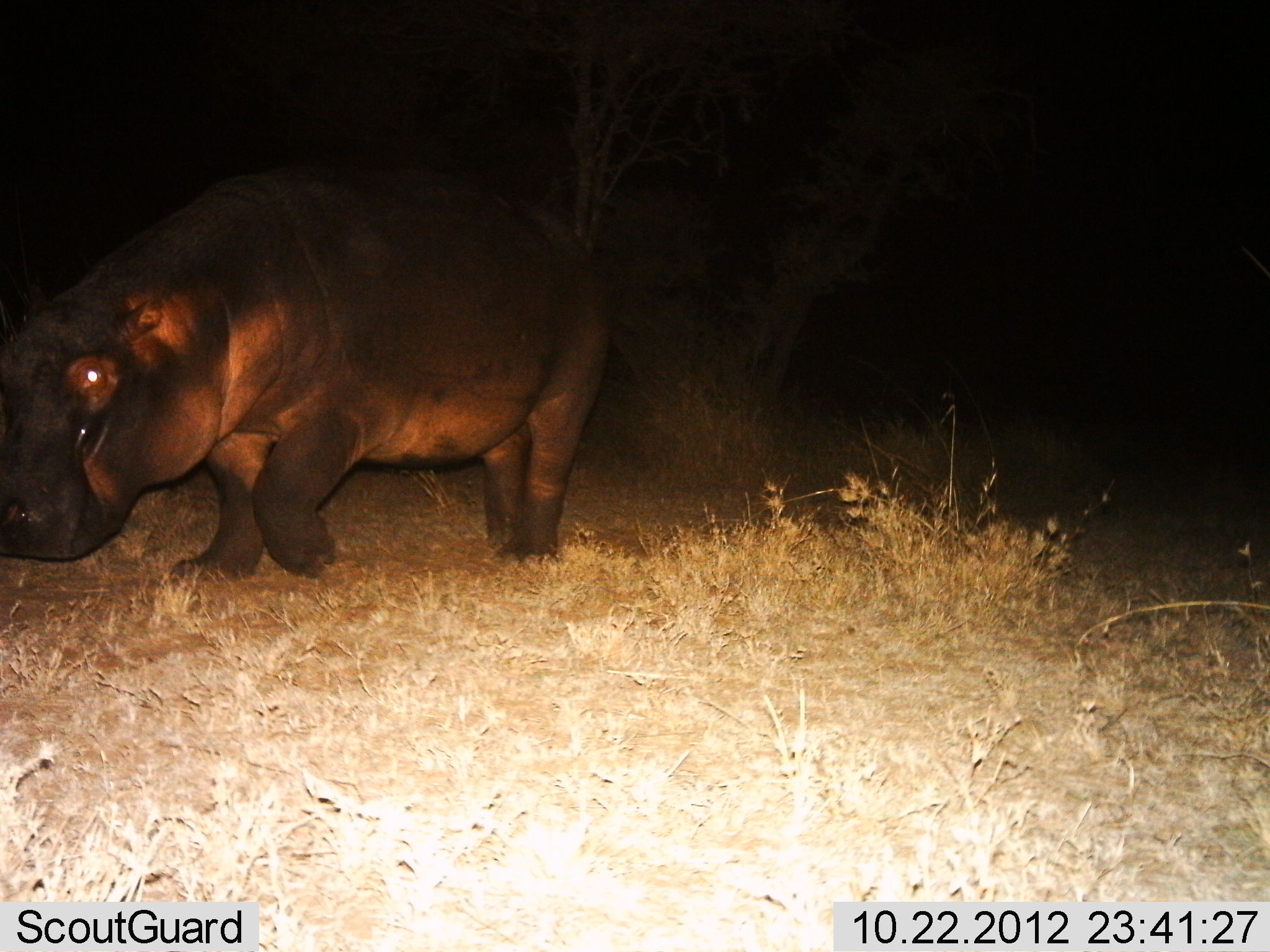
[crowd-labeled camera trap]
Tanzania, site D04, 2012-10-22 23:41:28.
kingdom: Animalia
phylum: Chordata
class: Mammalia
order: Artiodactyla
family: Hippopotamidae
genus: Hippopotamus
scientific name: Hippopotamus amphibius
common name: hippopotamus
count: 1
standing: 30%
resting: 0%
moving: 80%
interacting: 0%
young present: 0%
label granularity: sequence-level